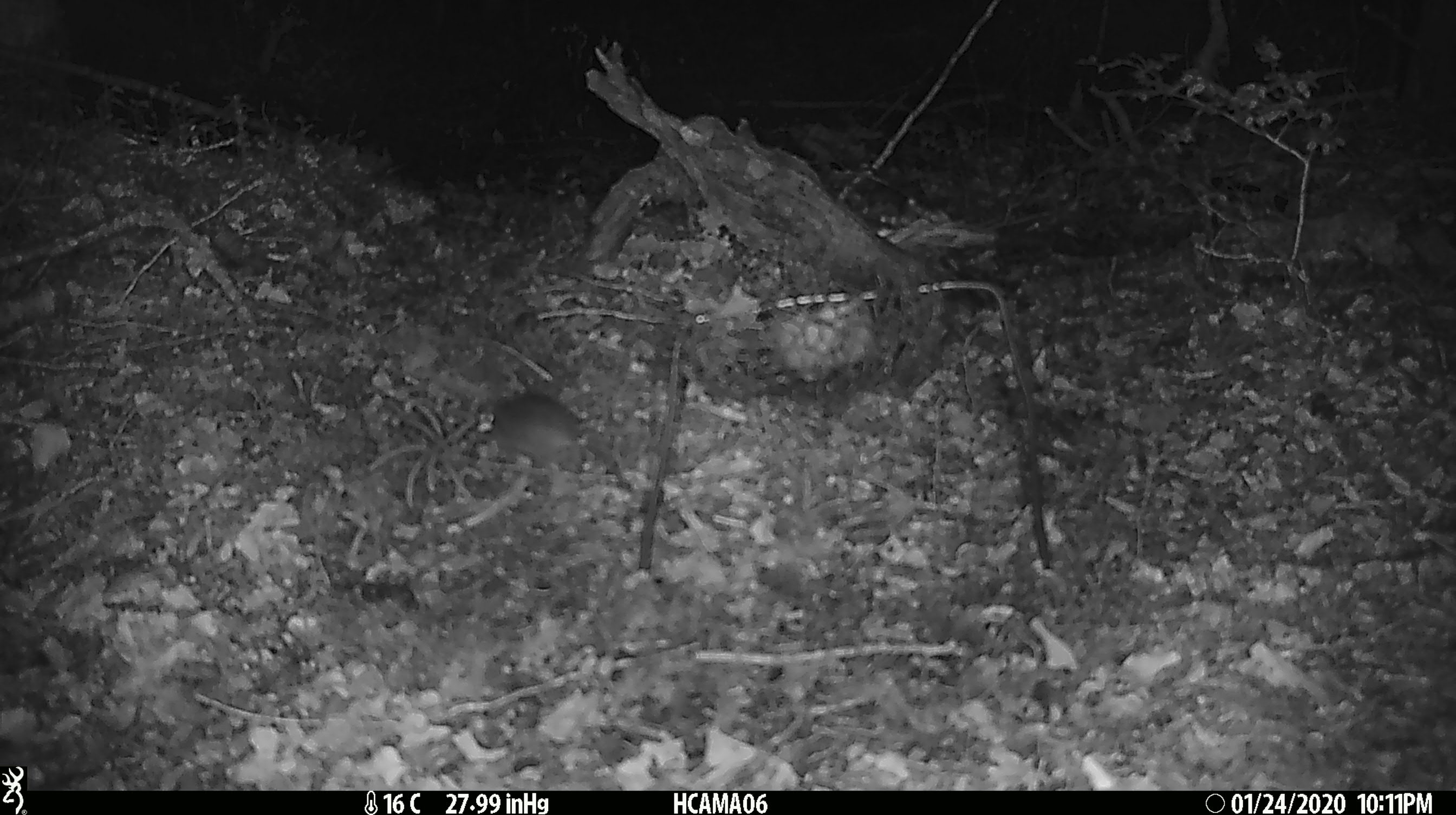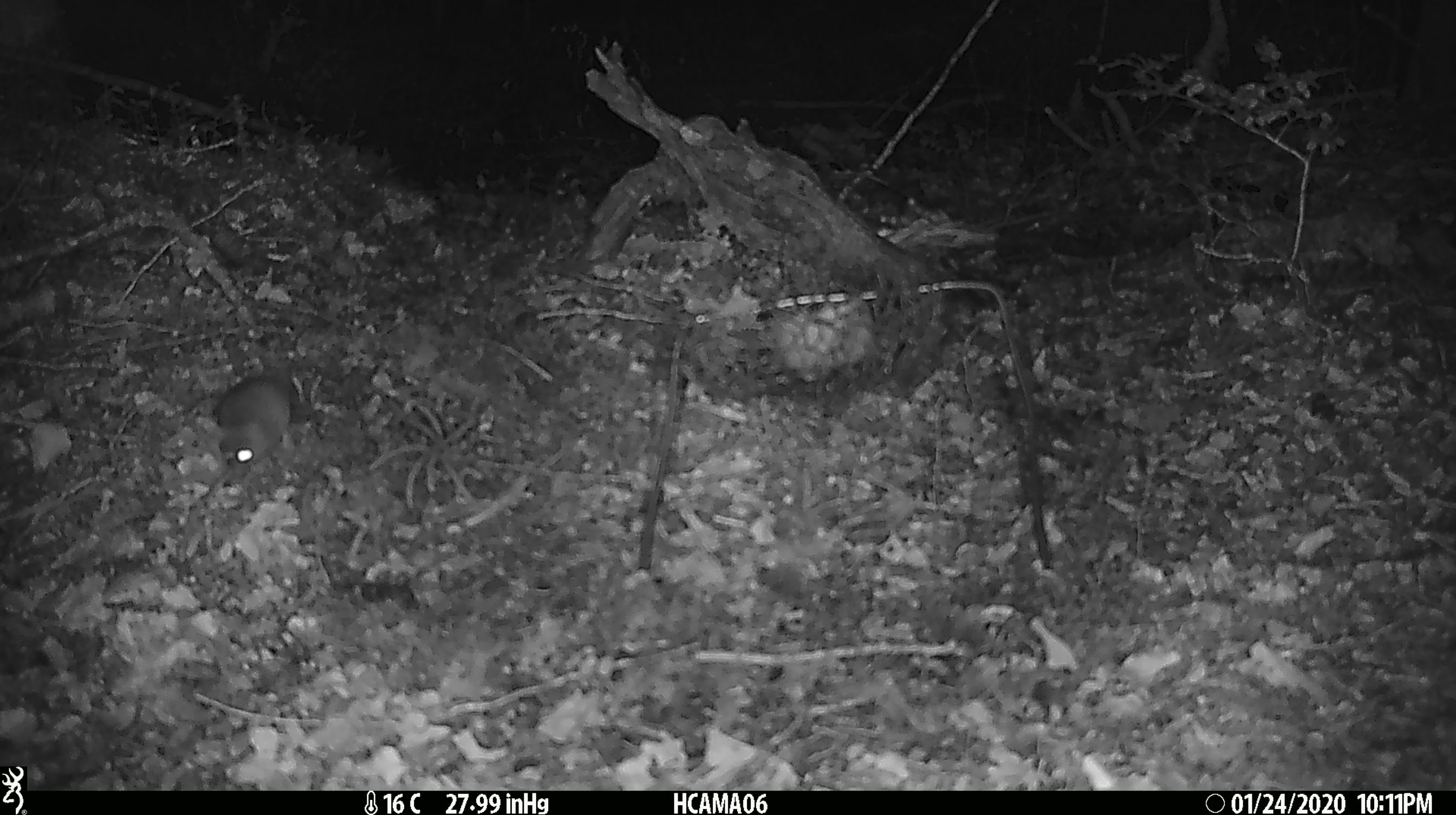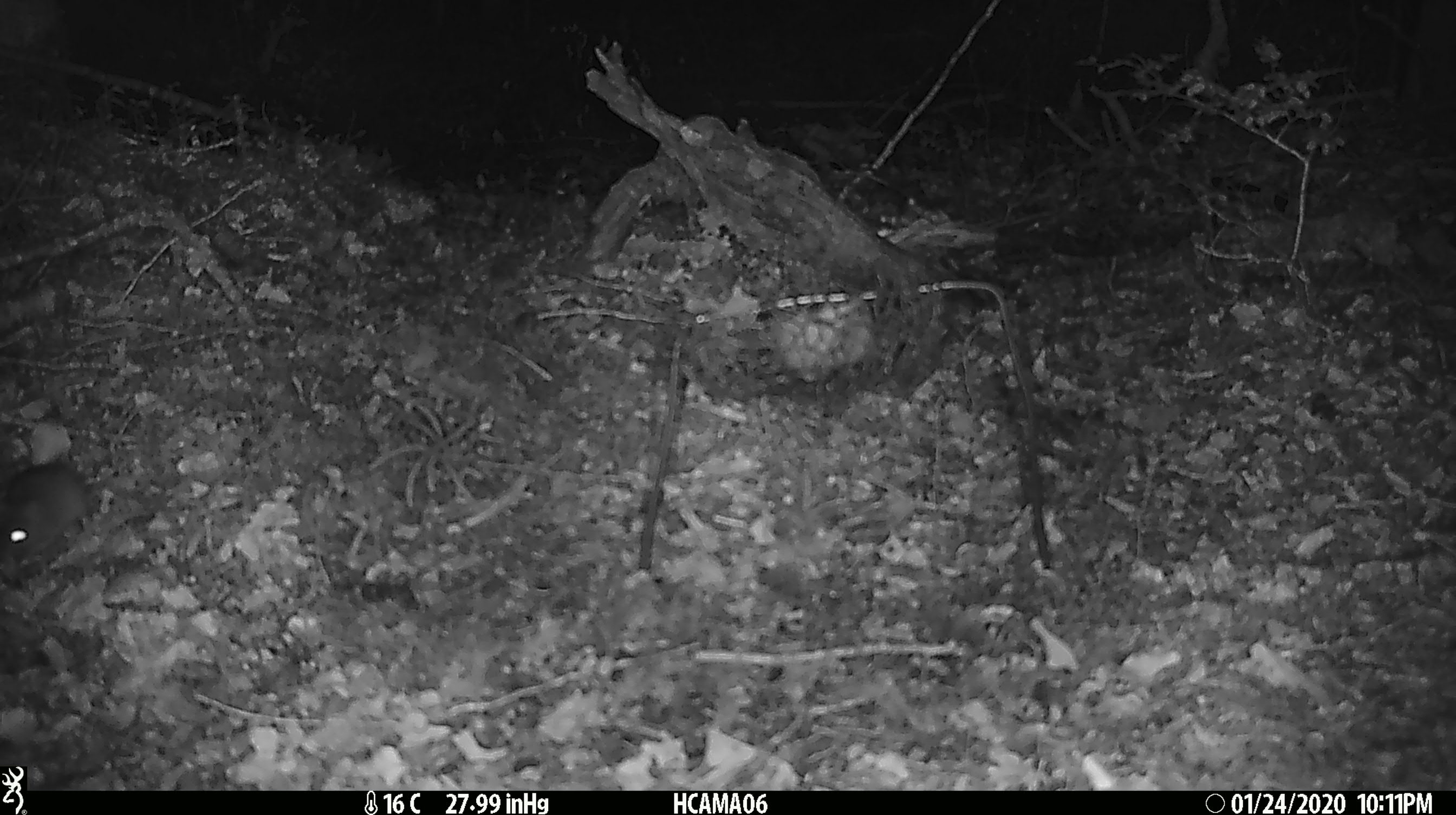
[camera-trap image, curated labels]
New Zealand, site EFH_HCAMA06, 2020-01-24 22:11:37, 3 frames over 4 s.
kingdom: Animalia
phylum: Chordata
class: Mammalia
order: Rodentia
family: Muridae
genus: Mus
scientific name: Mus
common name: mouse